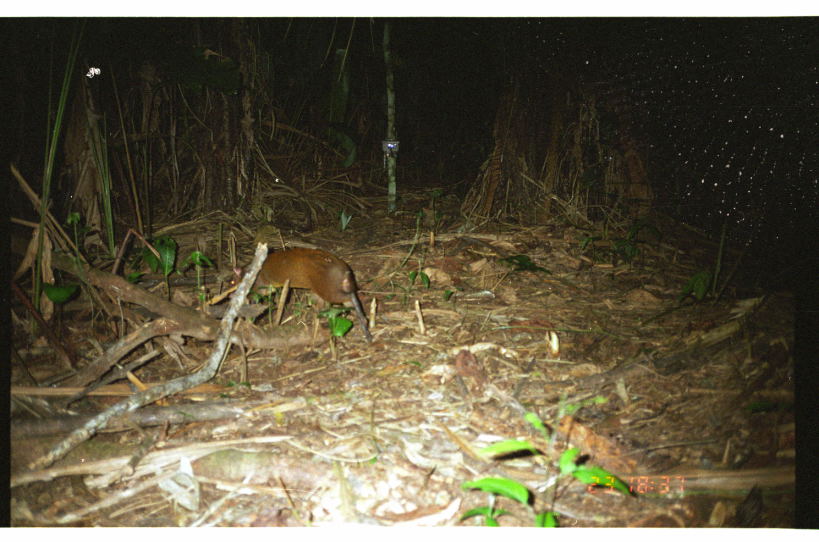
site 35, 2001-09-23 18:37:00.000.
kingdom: Animalia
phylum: Chordata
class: Mammalia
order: Rodentia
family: Dasyproctidae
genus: Dasyprocta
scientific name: Dasyprocta punctata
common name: central american agouti